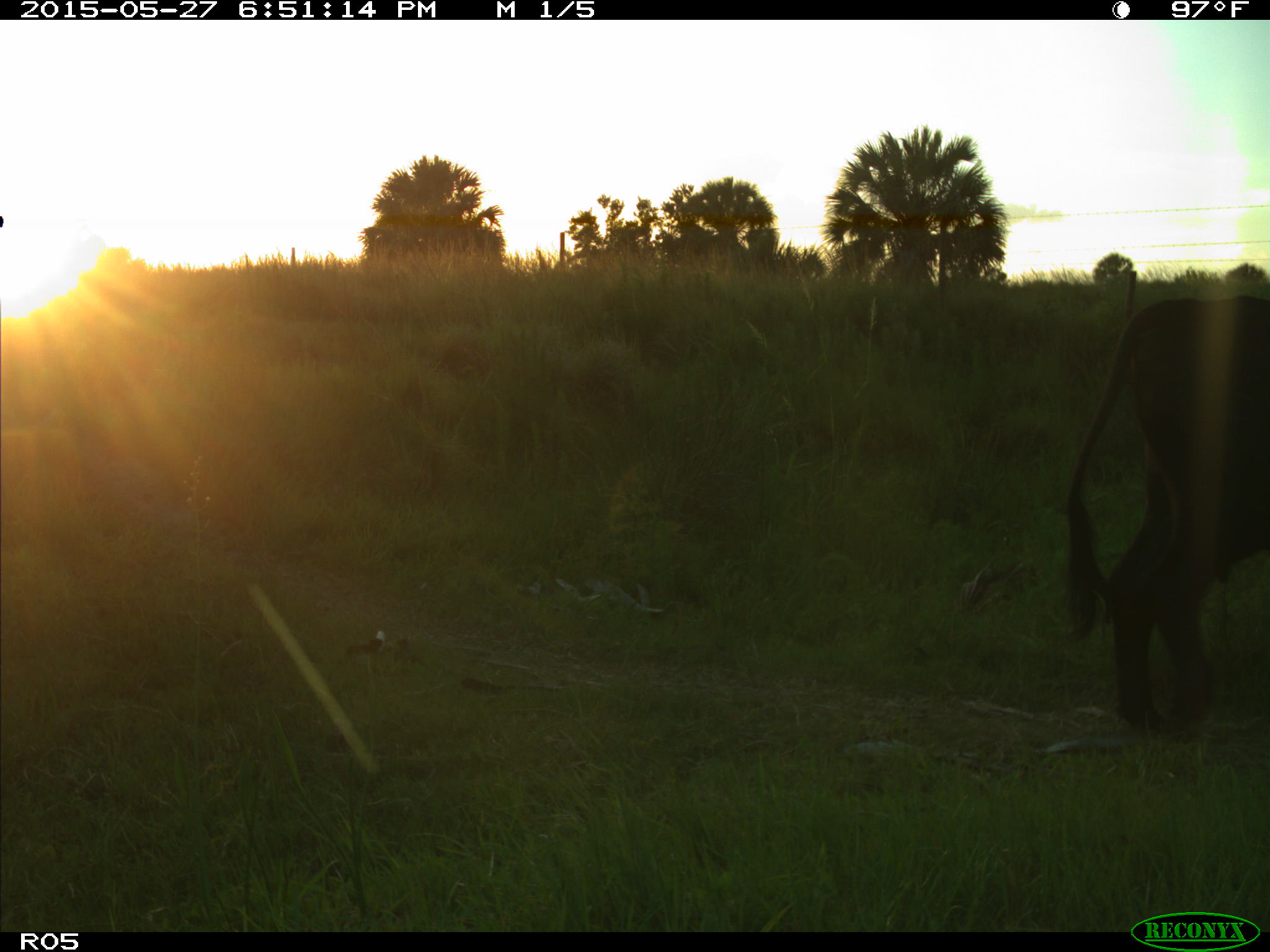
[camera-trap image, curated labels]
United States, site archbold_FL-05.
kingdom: Animalia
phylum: Chordata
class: Mammalia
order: Artiodactyla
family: Bovidae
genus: Bos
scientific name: Bos taurus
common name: domestic cow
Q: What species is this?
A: Bos taurus (domestic cow).